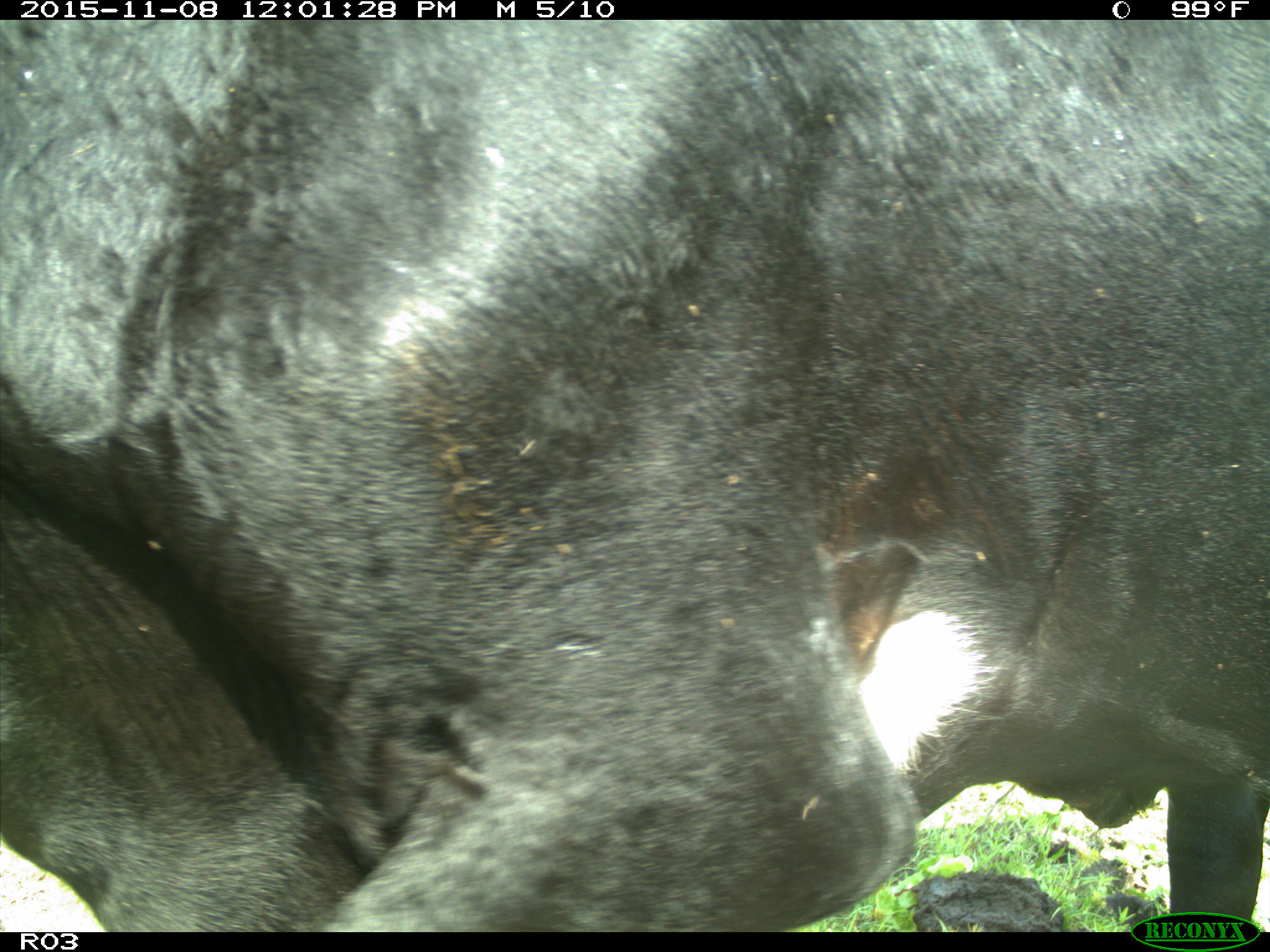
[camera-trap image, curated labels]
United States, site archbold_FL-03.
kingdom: Animalia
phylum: Chordata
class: Mammalia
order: Artiodactyla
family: Bovidae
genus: Bos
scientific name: Bos taurus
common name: domestic cow